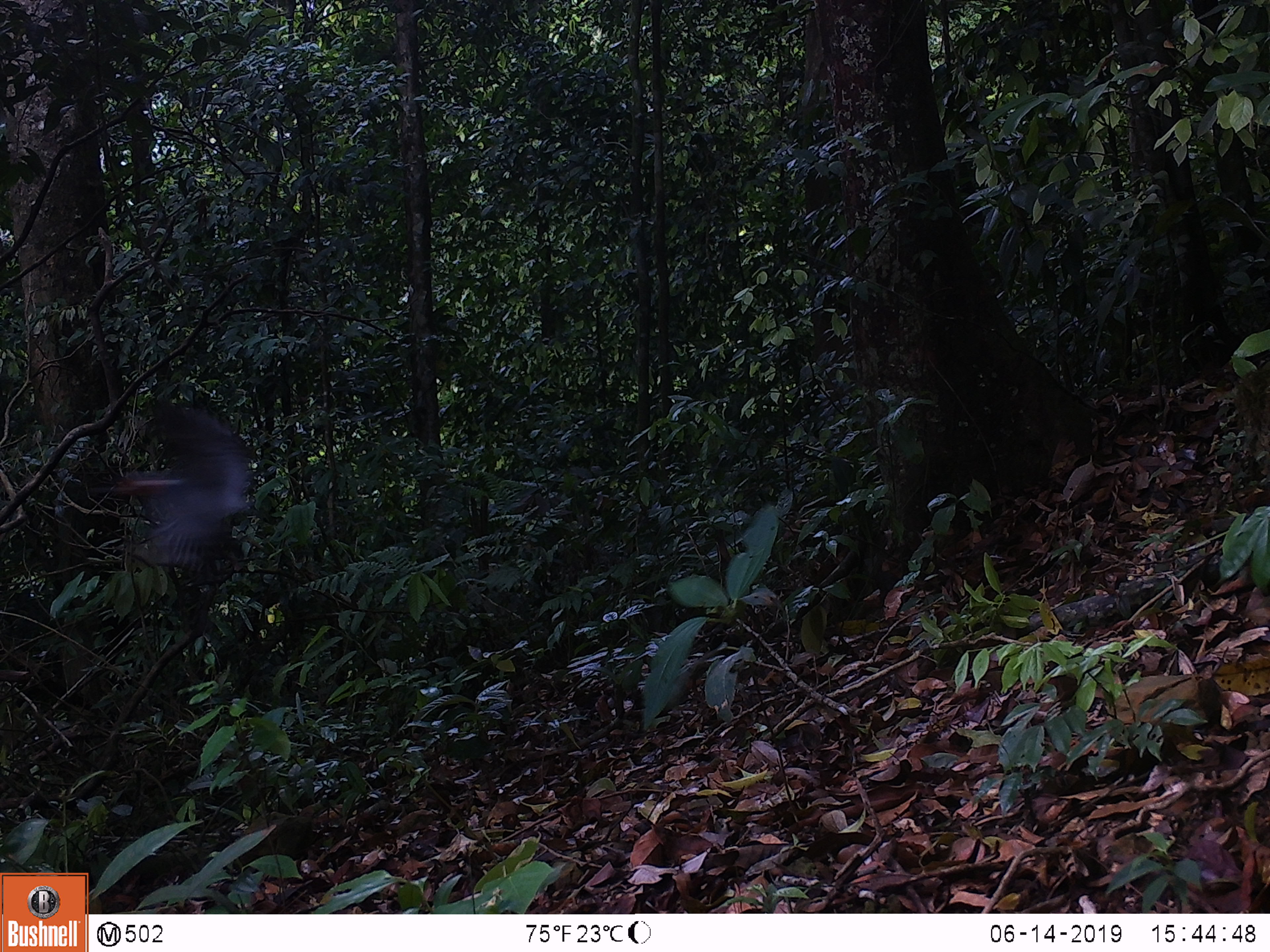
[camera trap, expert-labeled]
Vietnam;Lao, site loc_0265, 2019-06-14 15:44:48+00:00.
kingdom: Animalia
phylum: Chordata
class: Aves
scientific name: Aves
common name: bird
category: unidentified bird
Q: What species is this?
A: Unidentified bird (bird) (Aves).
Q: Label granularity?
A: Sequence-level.